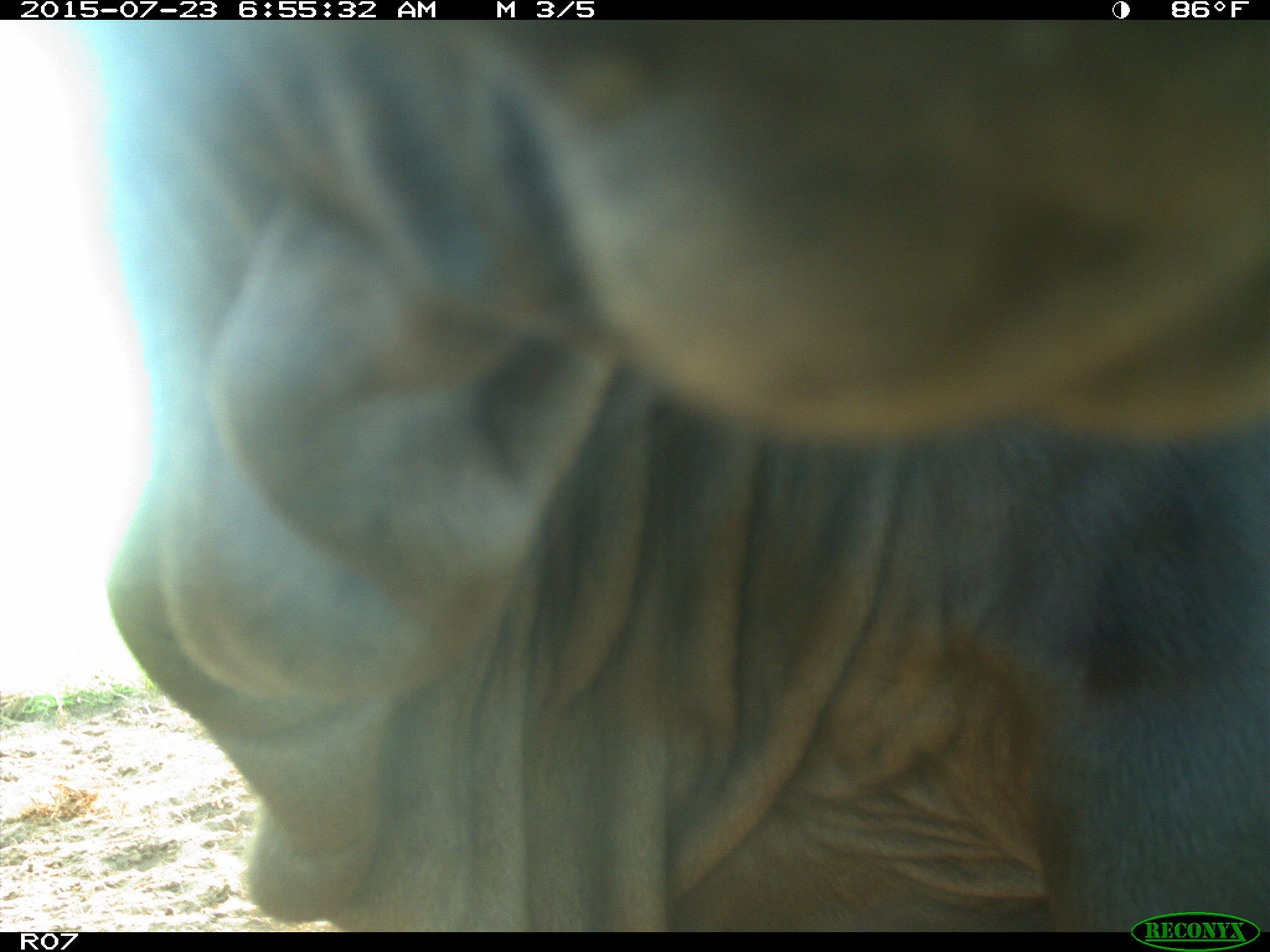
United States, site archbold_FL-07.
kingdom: Animalia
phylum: Chordata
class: Mammalia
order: Artiodactyla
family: Bovidae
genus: Bos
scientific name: Bos taurus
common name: domestic cow